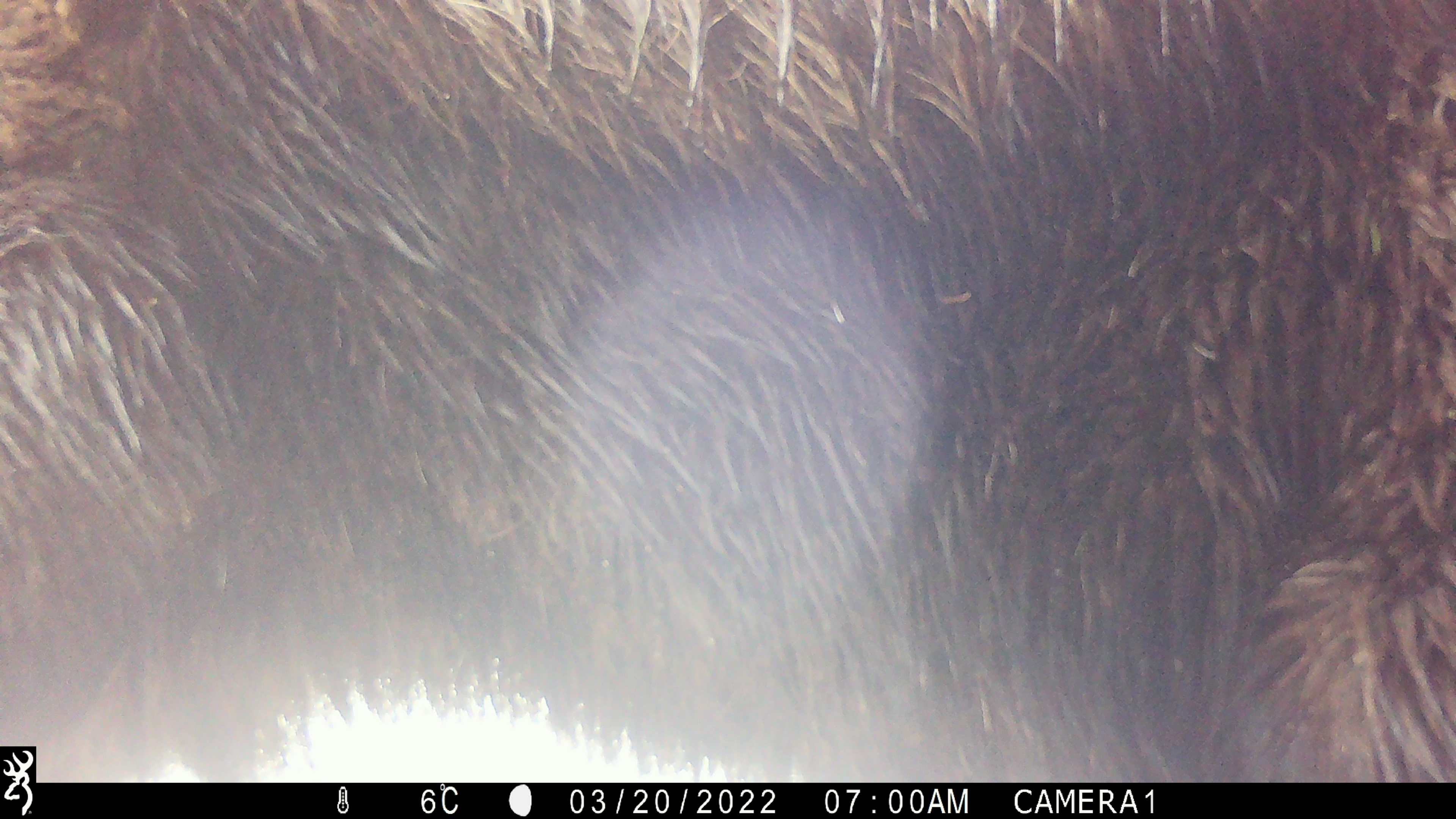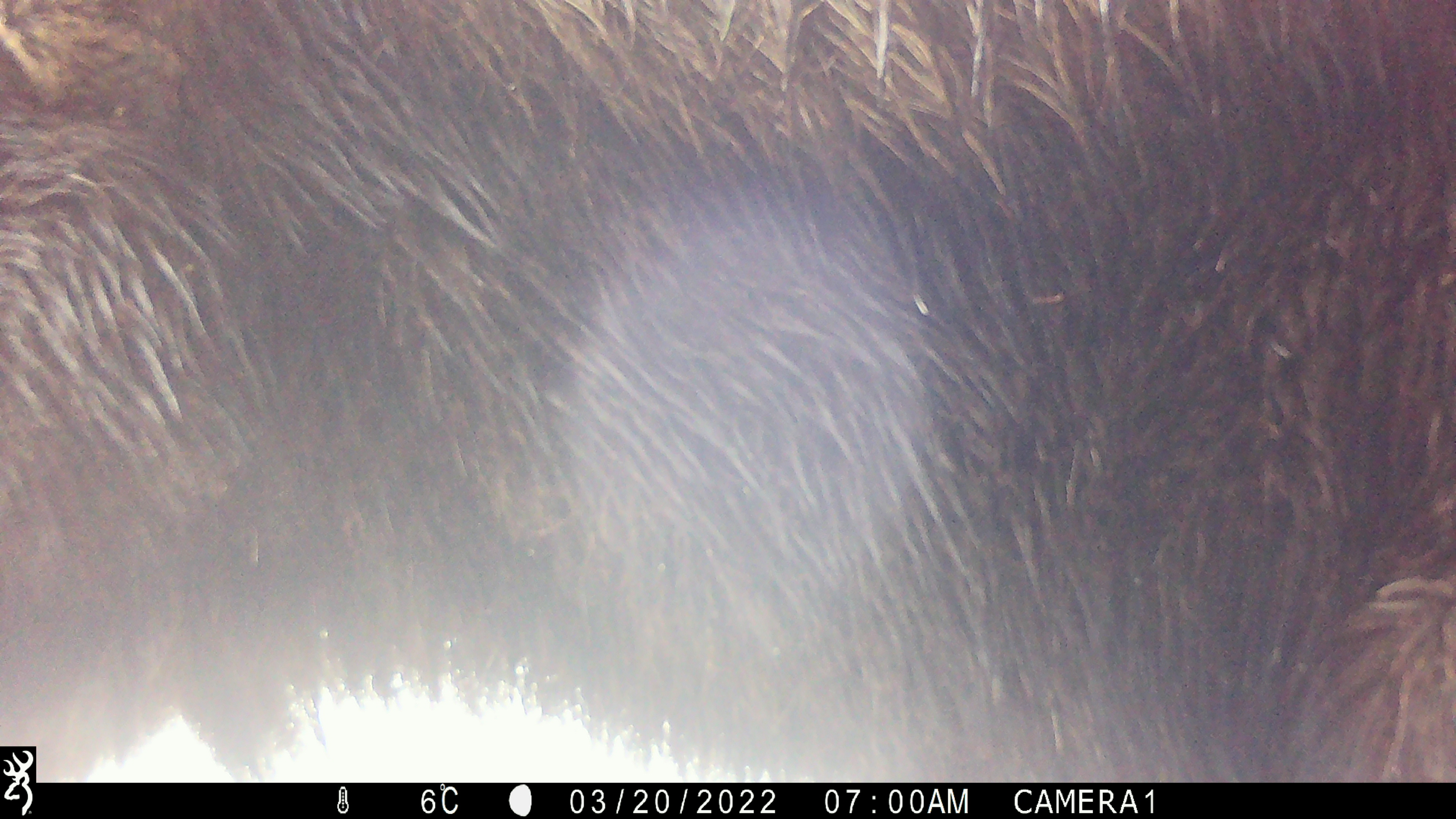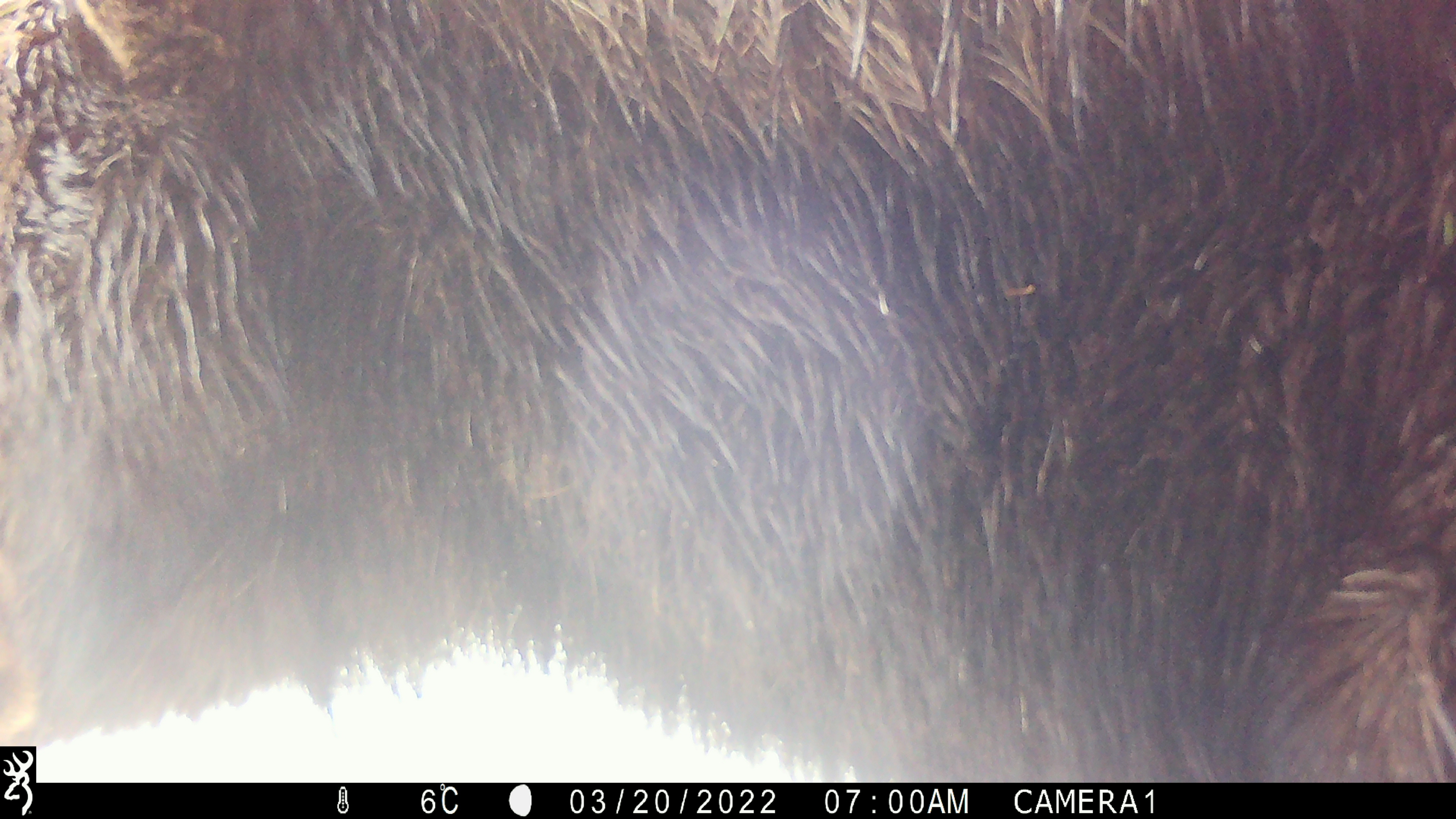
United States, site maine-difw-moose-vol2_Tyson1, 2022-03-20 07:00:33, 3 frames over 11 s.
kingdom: Animalia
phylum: Chordata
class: Mammalia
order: Artiodactyla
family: Cervidae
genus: Alces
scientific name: Alces alces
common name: moose